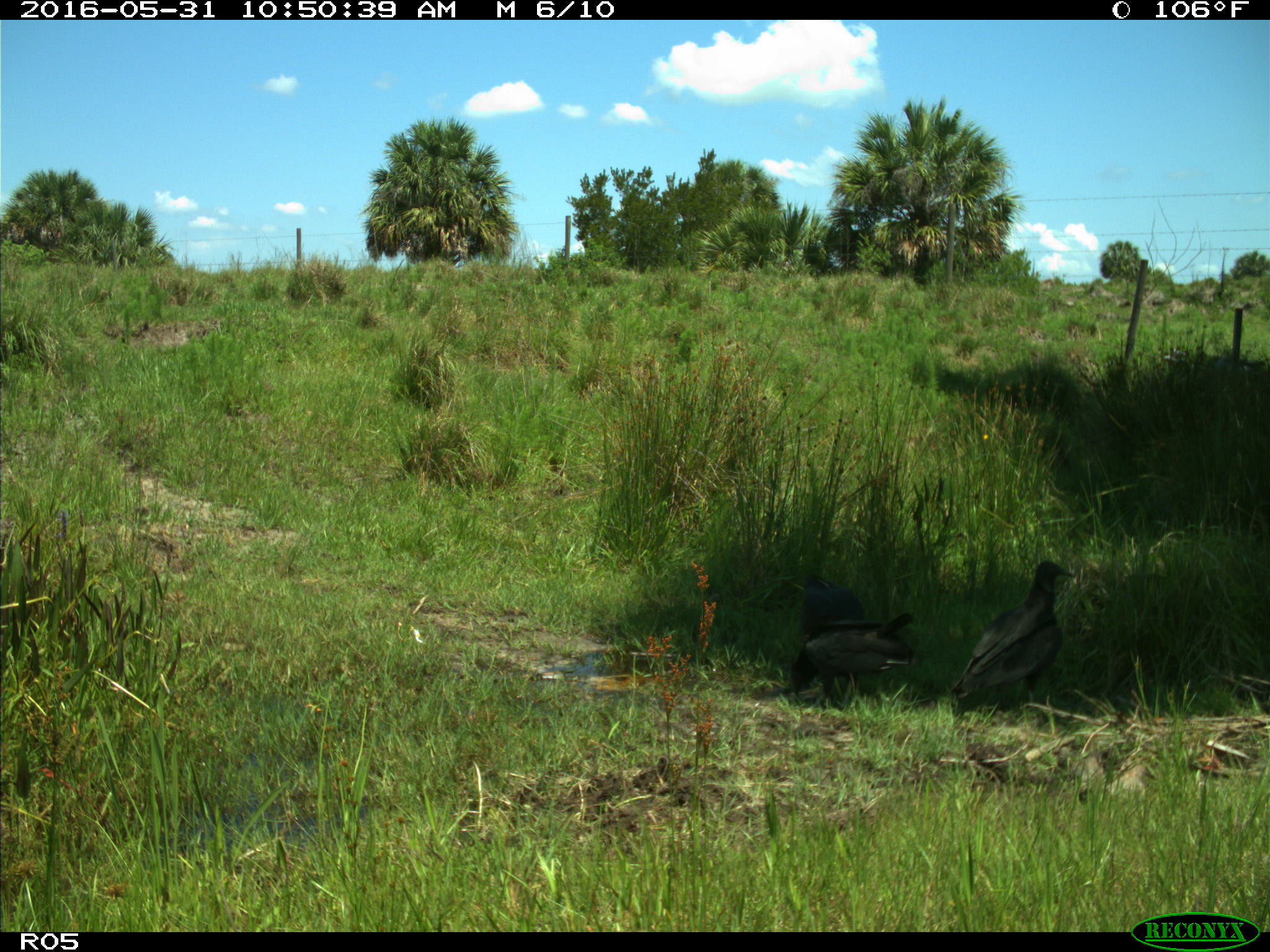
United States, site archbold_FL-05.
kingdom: Animalia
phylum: Chordata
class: Aves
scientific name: Aves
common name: birds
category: unidentified bird